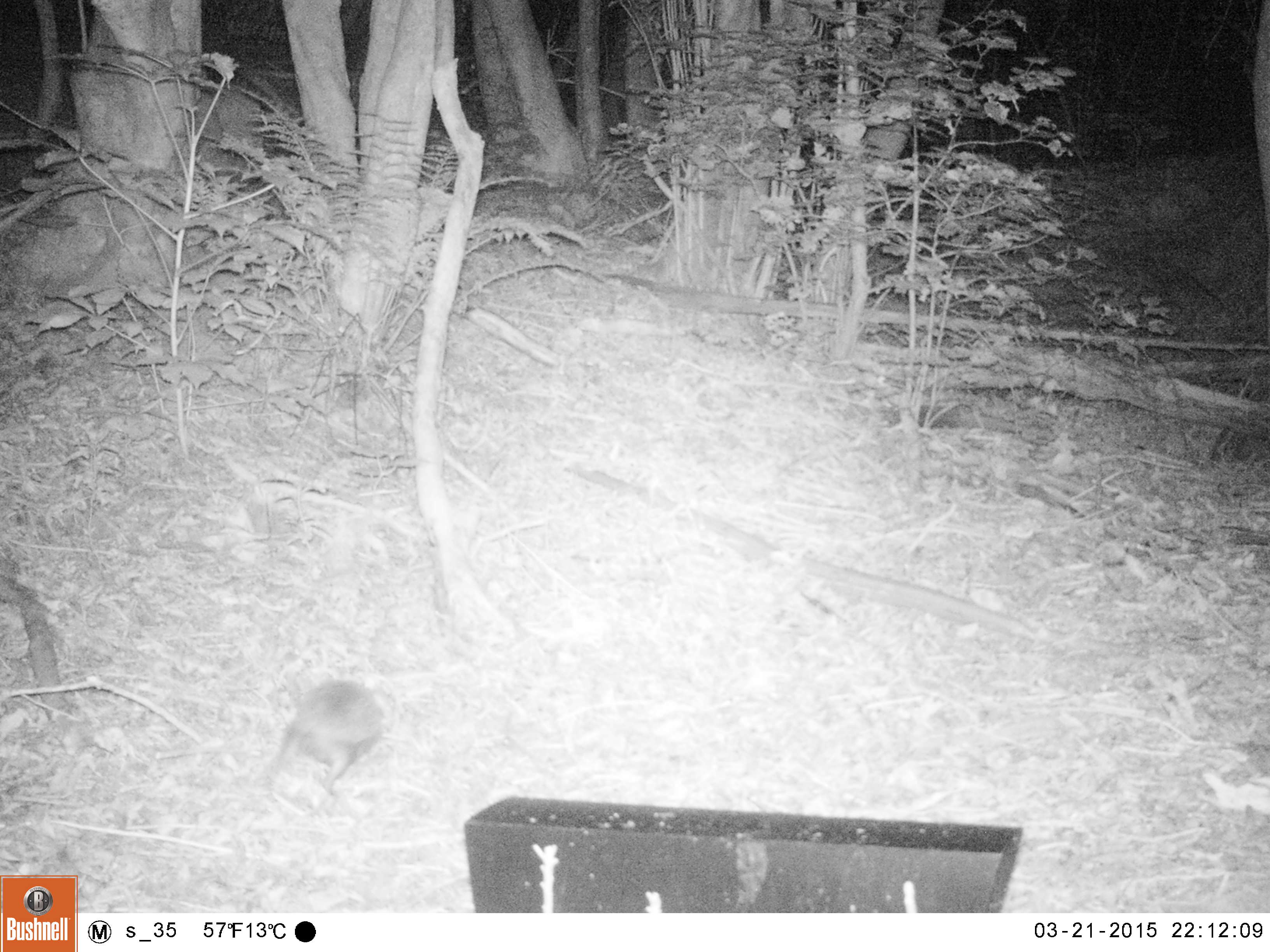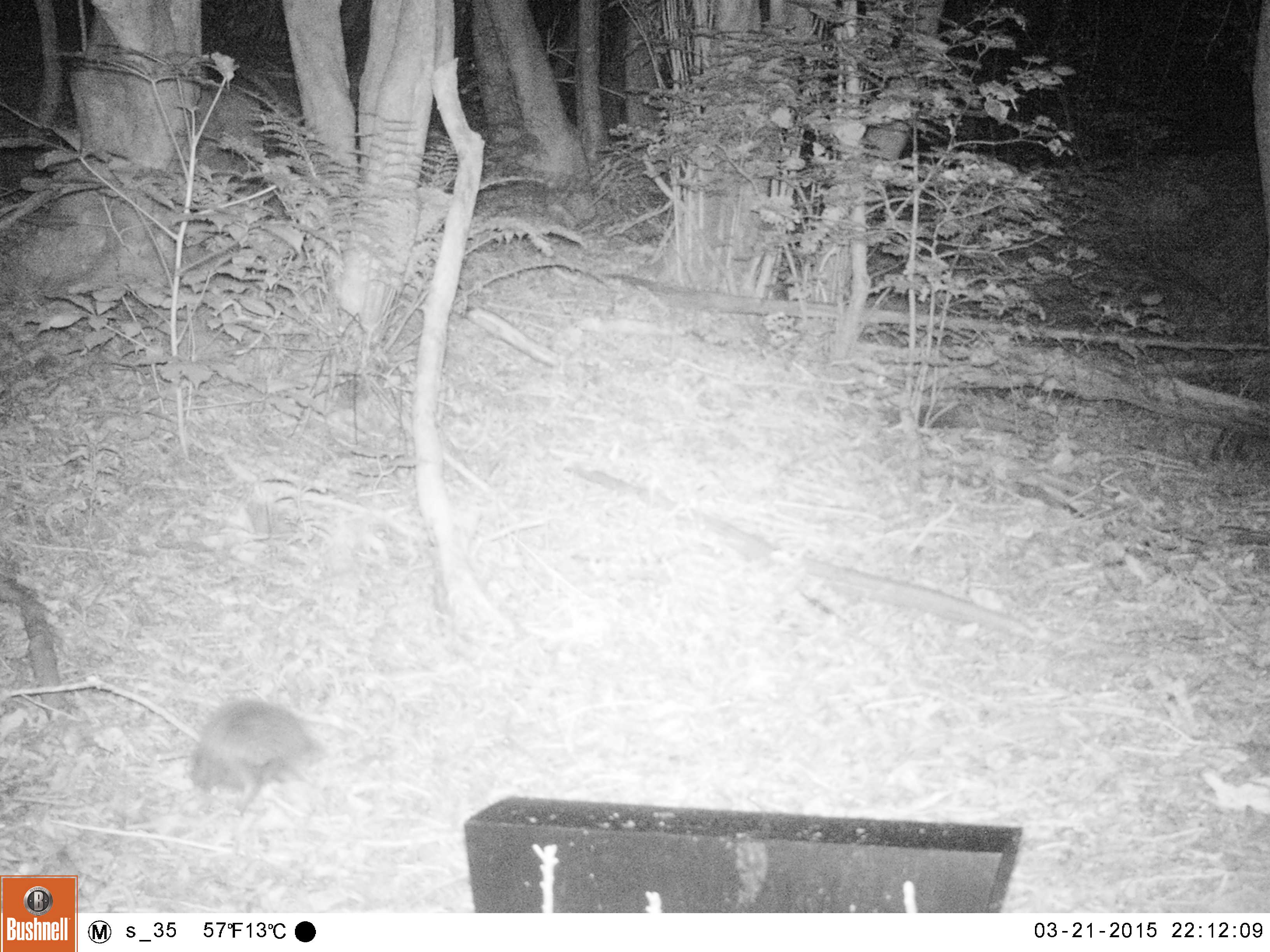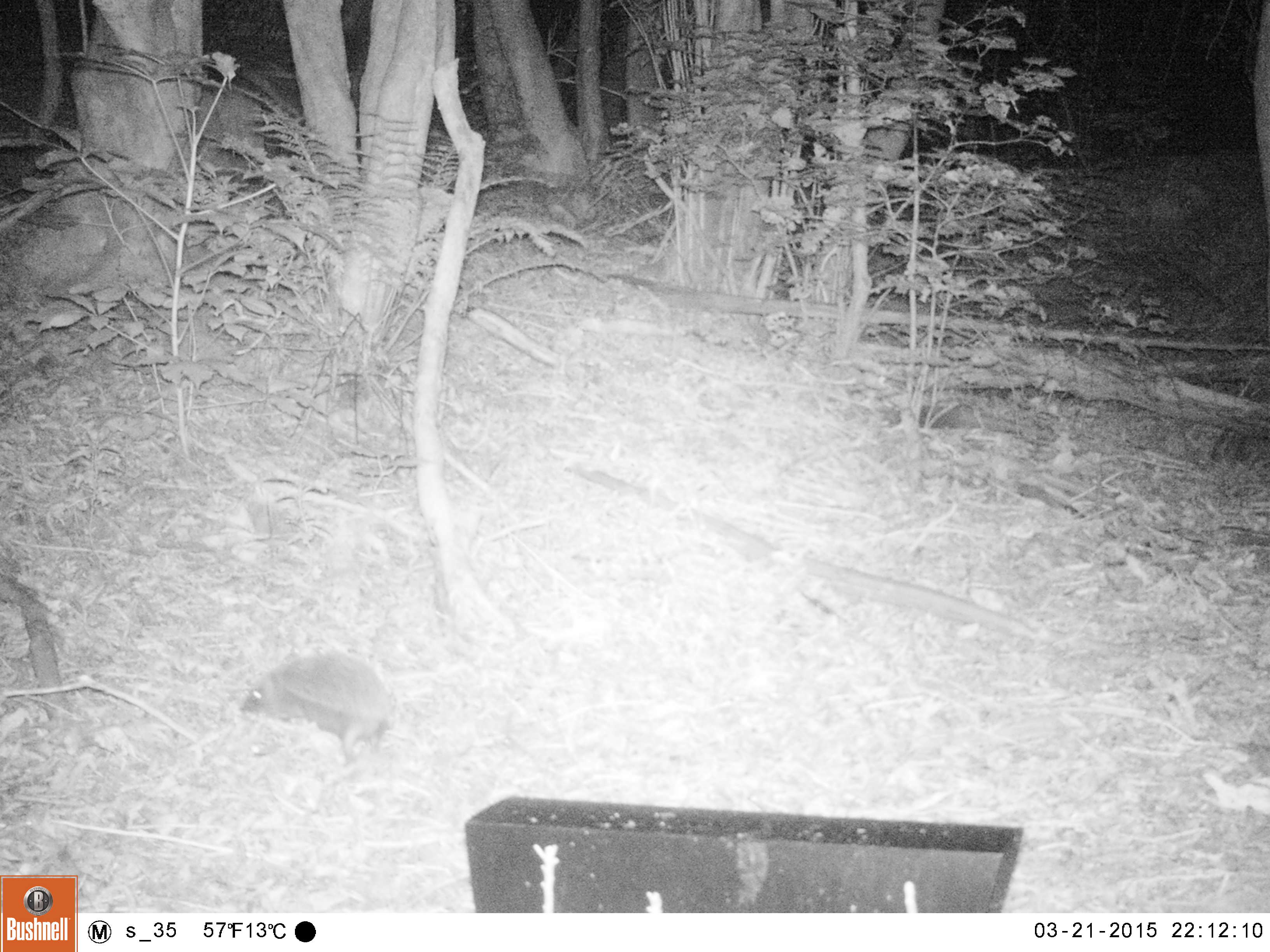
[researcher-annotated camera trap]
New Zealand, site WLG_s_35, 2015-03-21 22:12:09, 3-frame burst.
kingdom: Animalia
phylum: Chordata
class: Mammalia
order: Eulipotyphla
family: Erinaceidae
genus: Erinaceus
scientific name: Erinaceus europaeus europaeus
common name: european hedgehog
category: hedgehog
Hedgehog (european hedgehog) (Erinaceus europaeus europaeus).